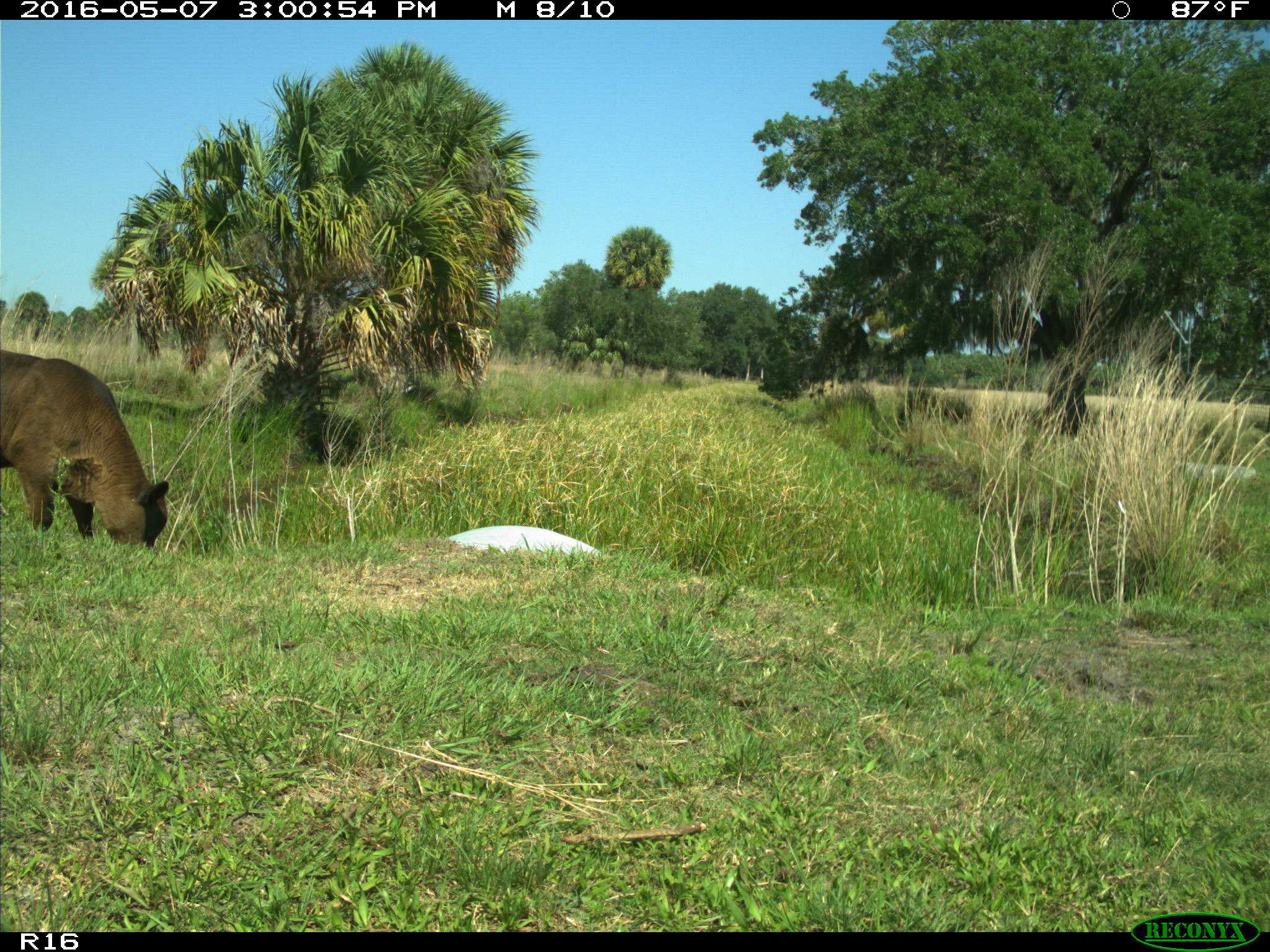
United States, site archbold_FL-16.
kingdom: Animalia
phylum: Chordata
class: Mammalia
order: Artiodactyla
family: Bovidae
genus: Bos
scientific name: Bos taurus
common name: domestic cow